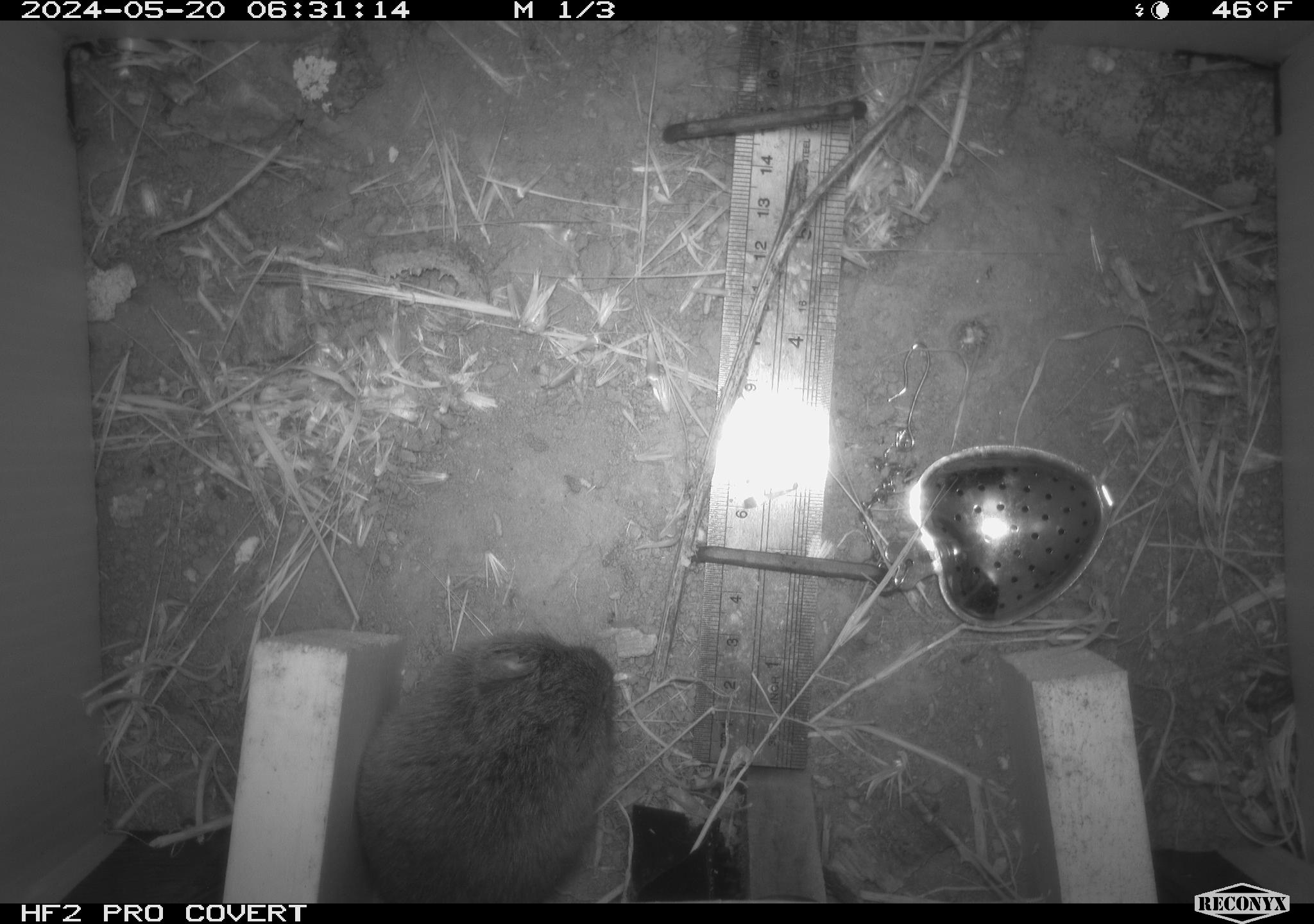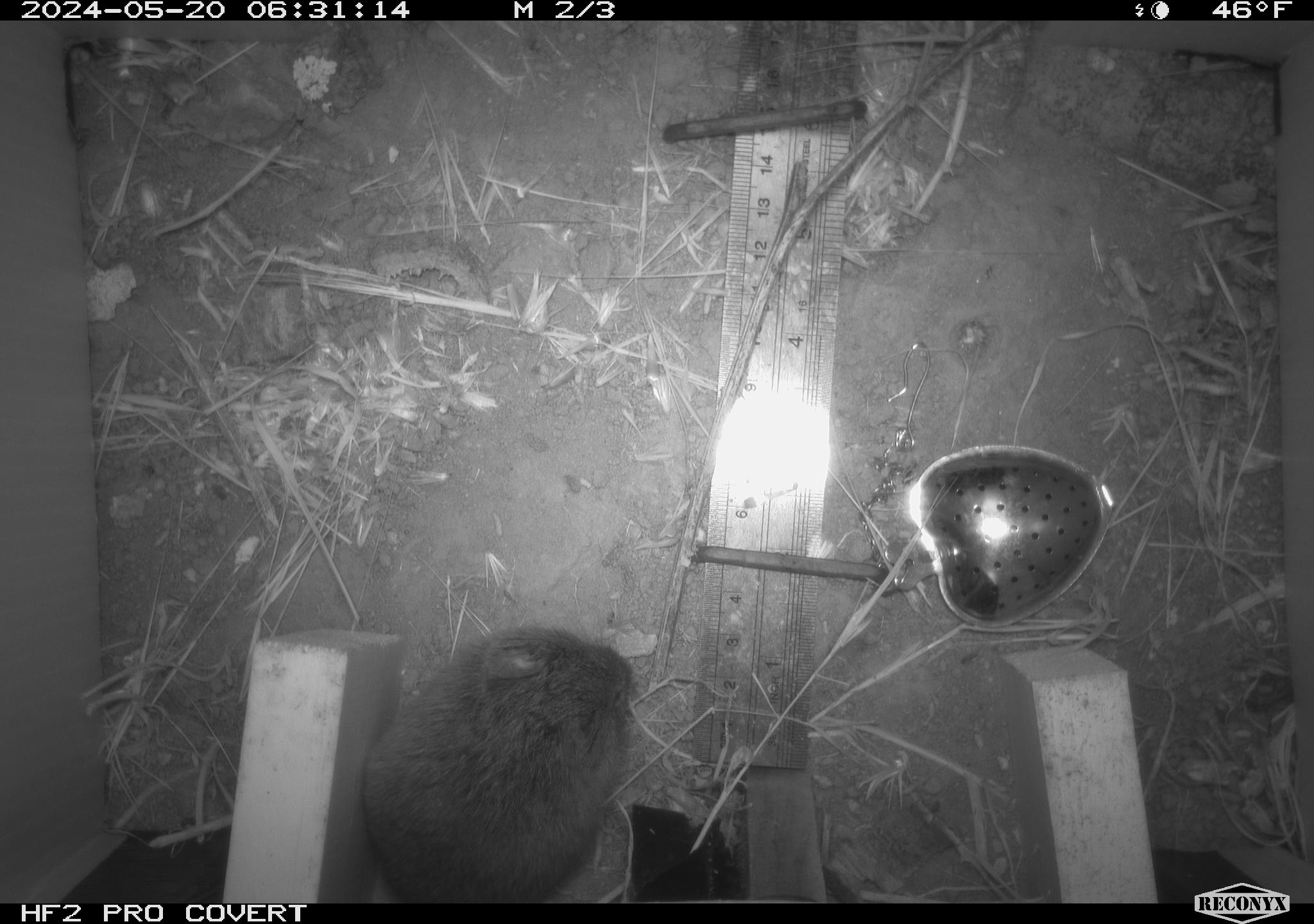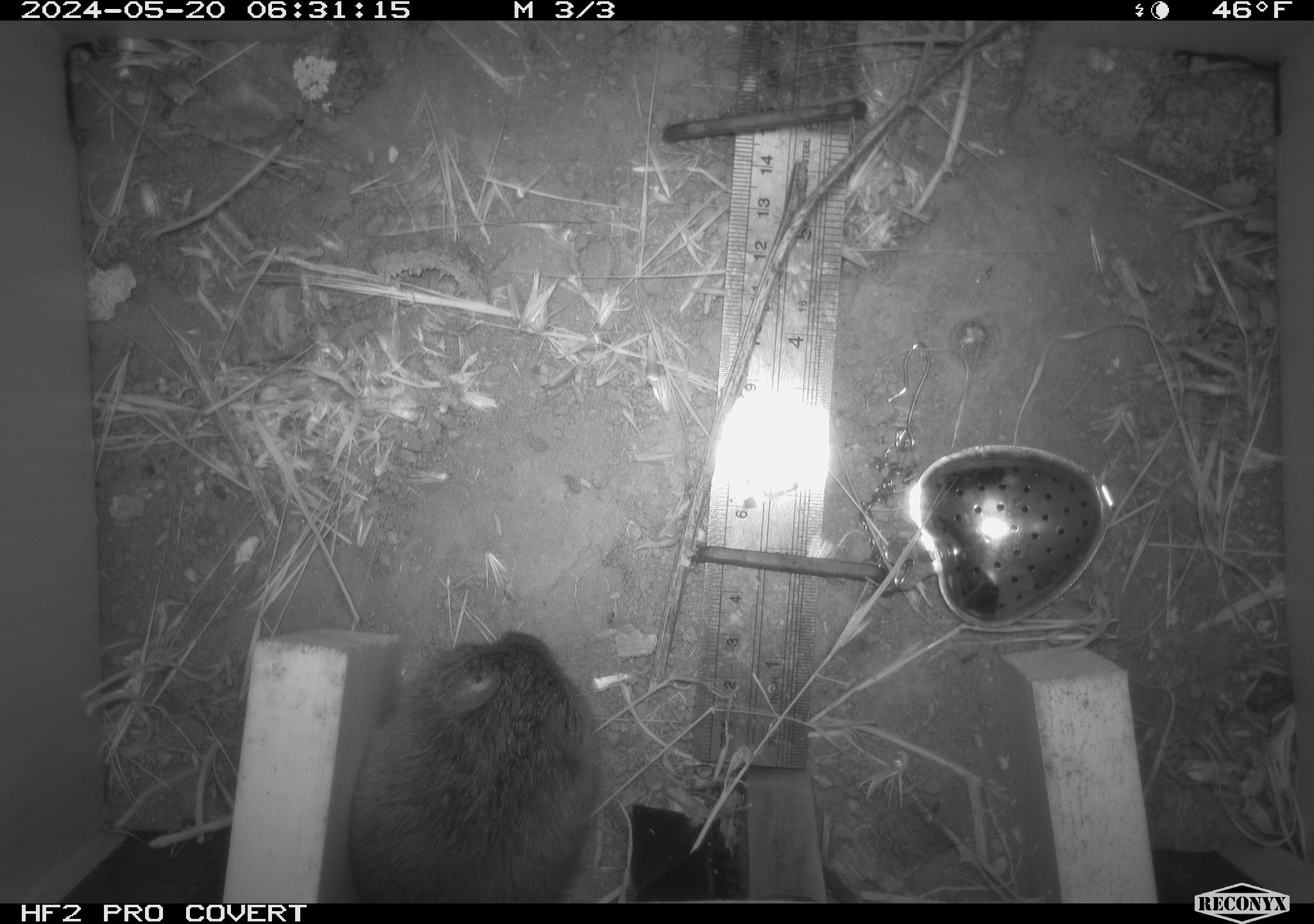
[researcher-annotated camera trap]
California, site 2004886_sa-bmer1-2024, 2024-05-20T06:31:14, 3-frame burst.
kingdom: Animalia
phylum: Chordata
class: Mammalia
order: Rodentia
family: Cricetidae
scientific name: Arvicolinae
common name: voles, lemmings, and muskrats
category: arvicolinae subfamily